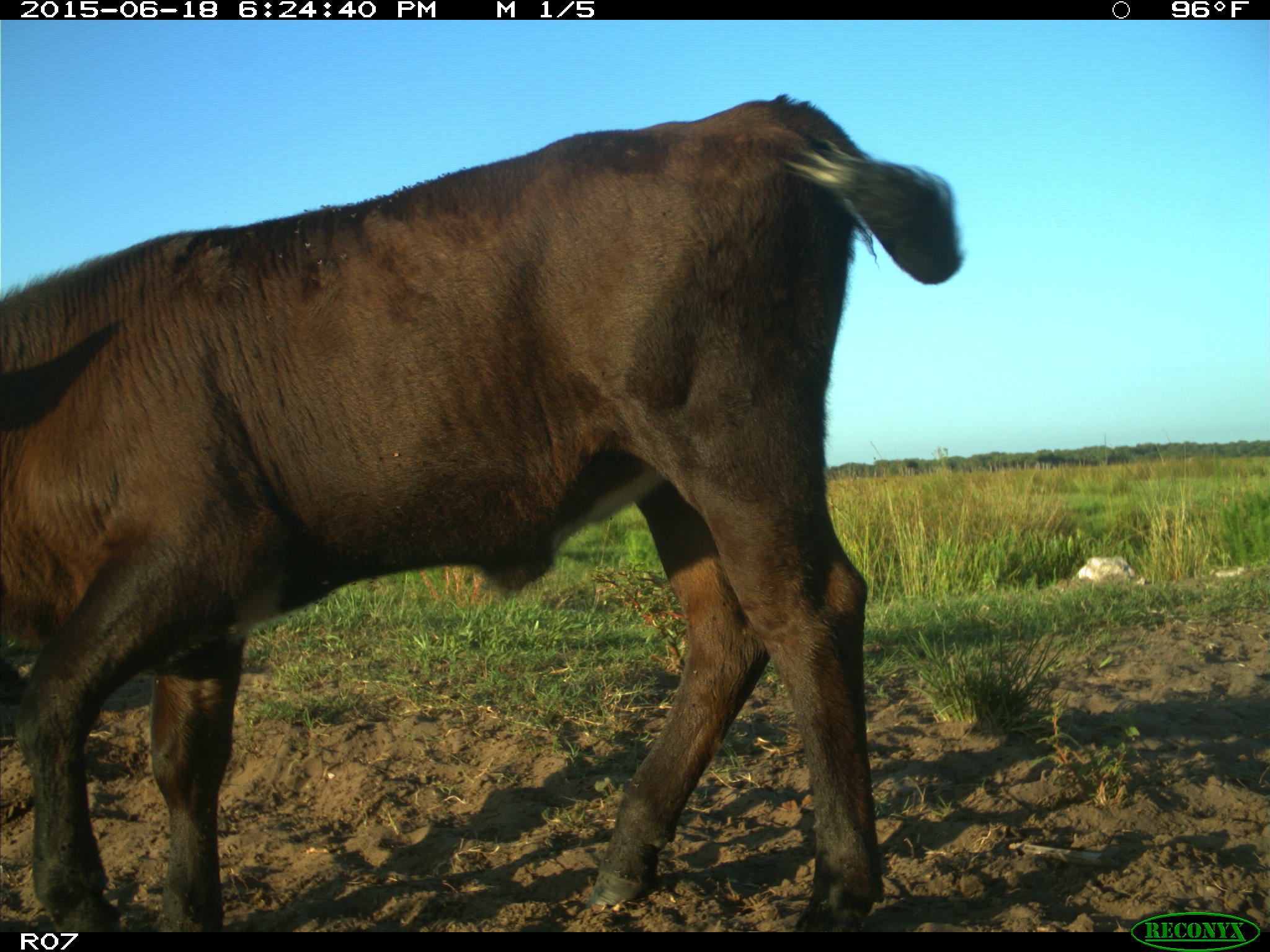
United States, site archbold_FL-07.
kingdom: Animalia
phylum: Chordata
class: Mammalia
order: Artiodactyla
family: Bovidae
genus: Bos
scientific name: Bos taurus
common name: domestic cow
Bos taurus (domestic cow).